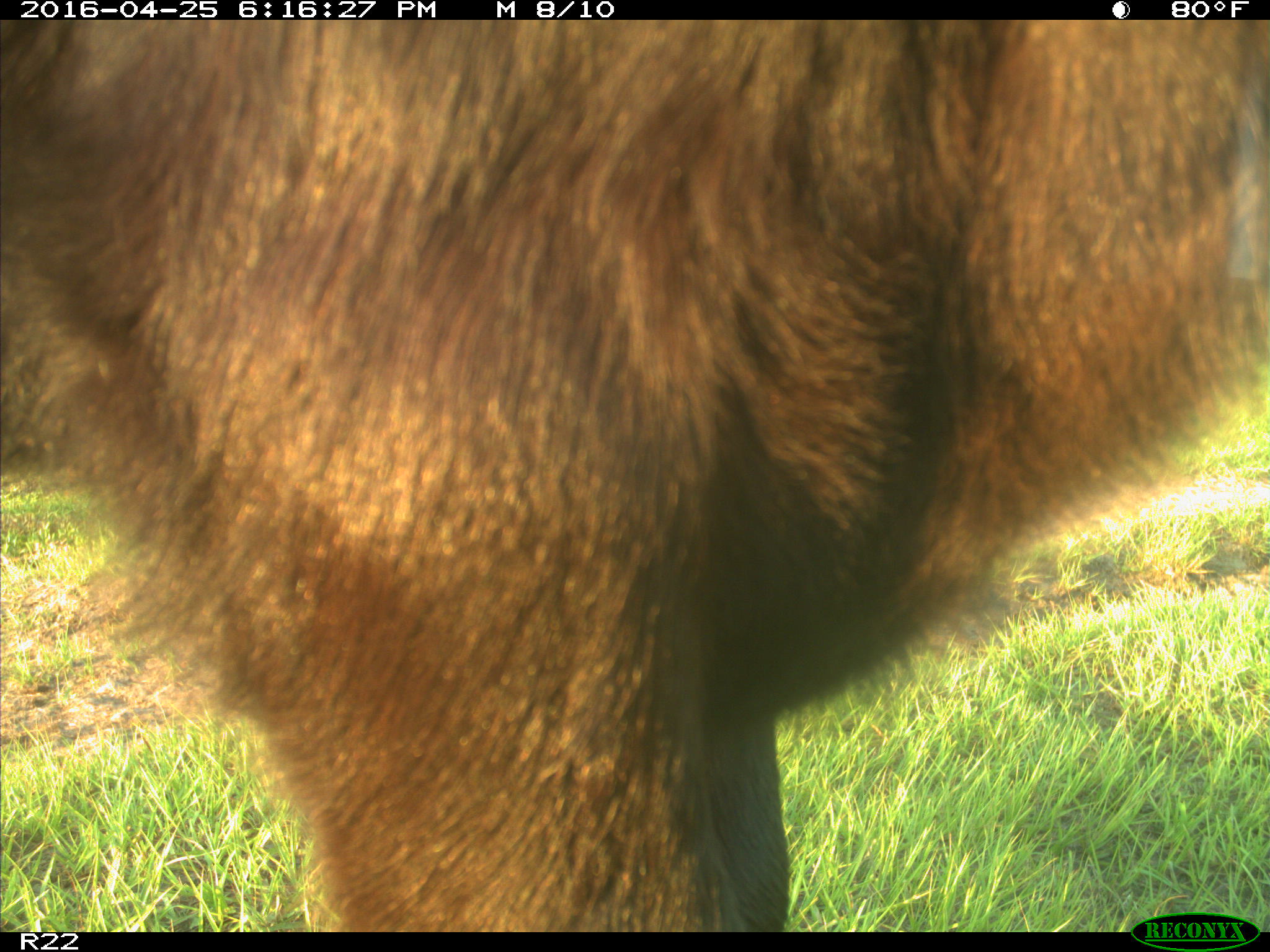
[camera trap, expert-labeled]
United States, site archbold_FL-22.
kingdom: Animalia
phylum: Chordata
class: Mammalia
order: Artiodactyla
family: Bovidae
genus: Bos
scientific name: Bos taurus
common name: domestic cow